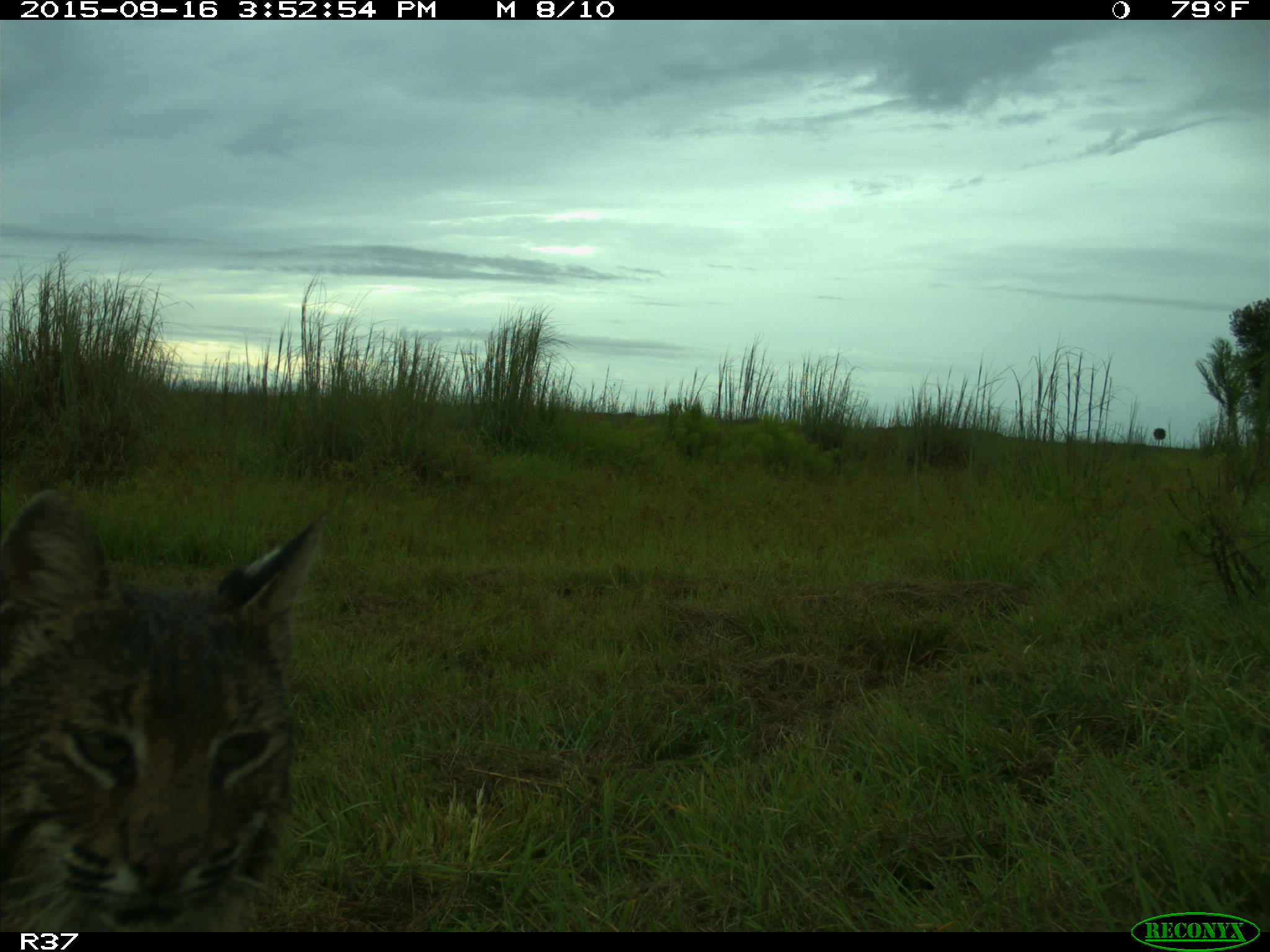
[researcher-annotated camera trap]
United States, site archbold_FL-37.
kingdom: Animalia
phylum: Chordata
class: Mammalia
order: Carnivora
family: Felidae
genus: Lynx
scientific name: Lynx rufus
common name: bobcat